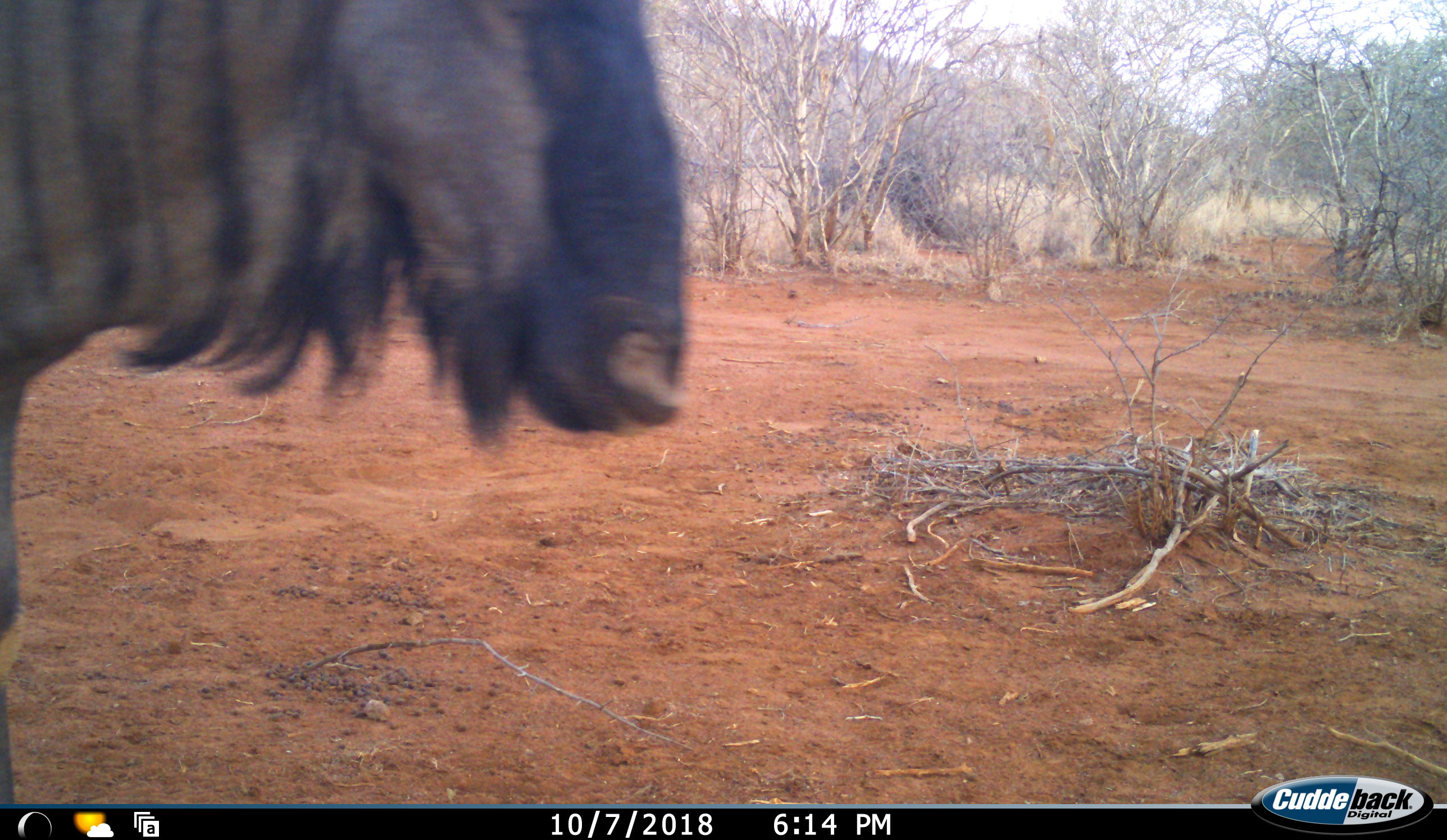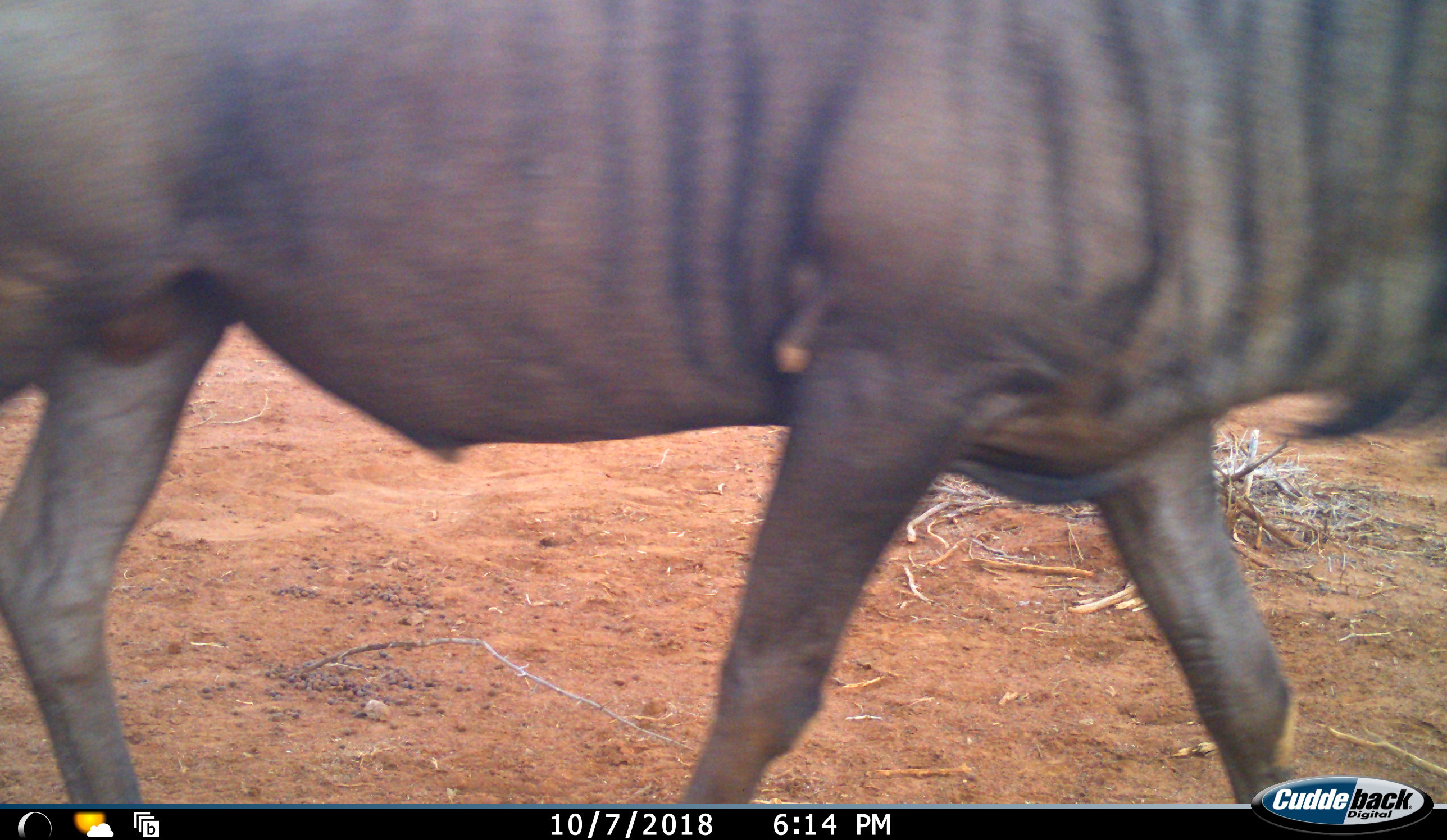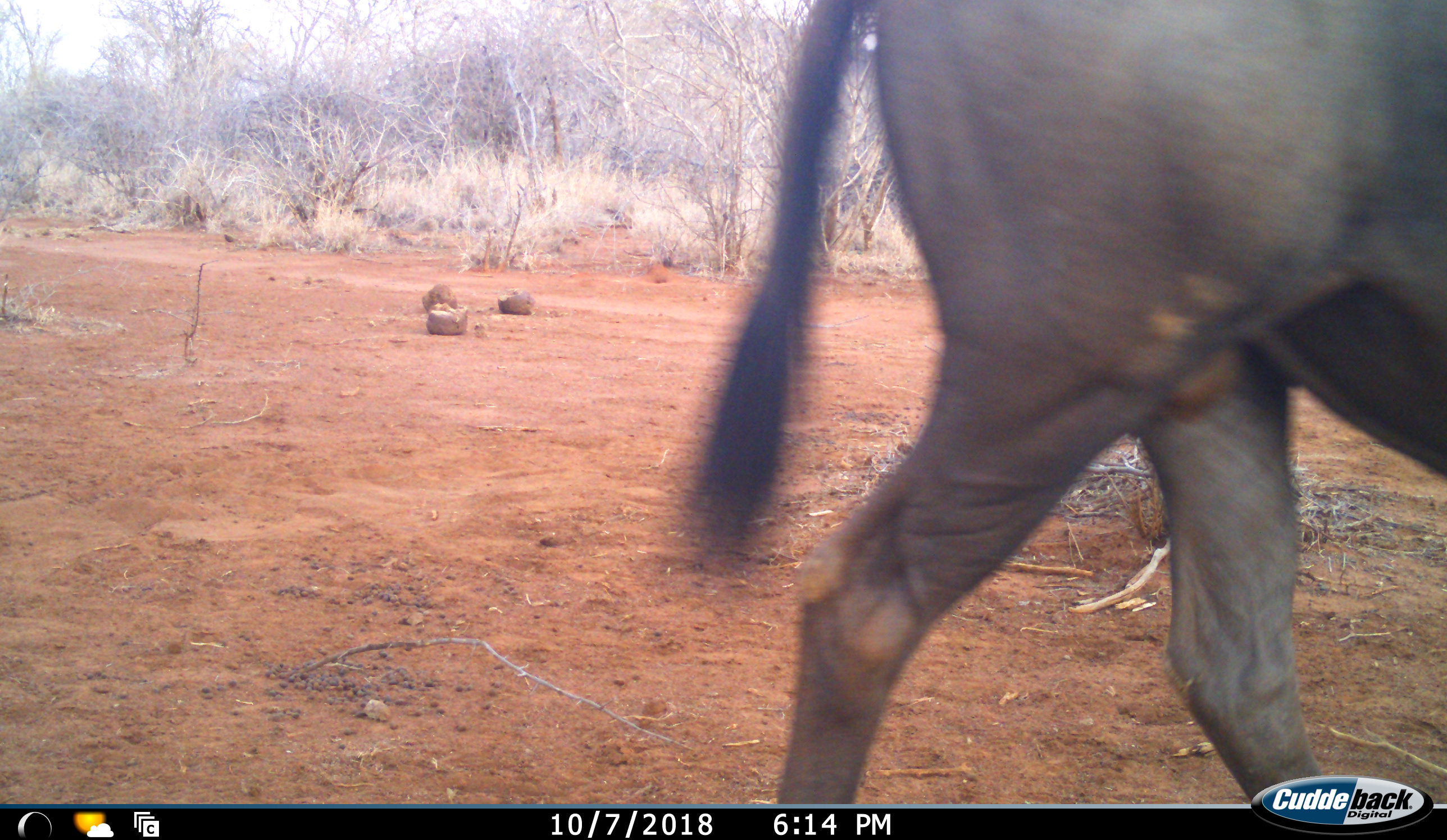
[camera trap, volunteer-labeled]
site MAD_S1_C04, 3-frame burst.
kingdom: Animalia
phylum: Chordata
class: Mammalia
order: Artiodactyla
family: Bovidae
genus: Connochaetes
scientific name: Connochaetes taurinus taurinus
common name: blue wildebeest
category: wildebeestblue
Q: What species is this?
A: Wildebeestblue (blue wildebeest) (Connochaetes taurinus taurinus).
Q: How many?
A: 1.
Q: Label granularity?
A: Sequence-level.